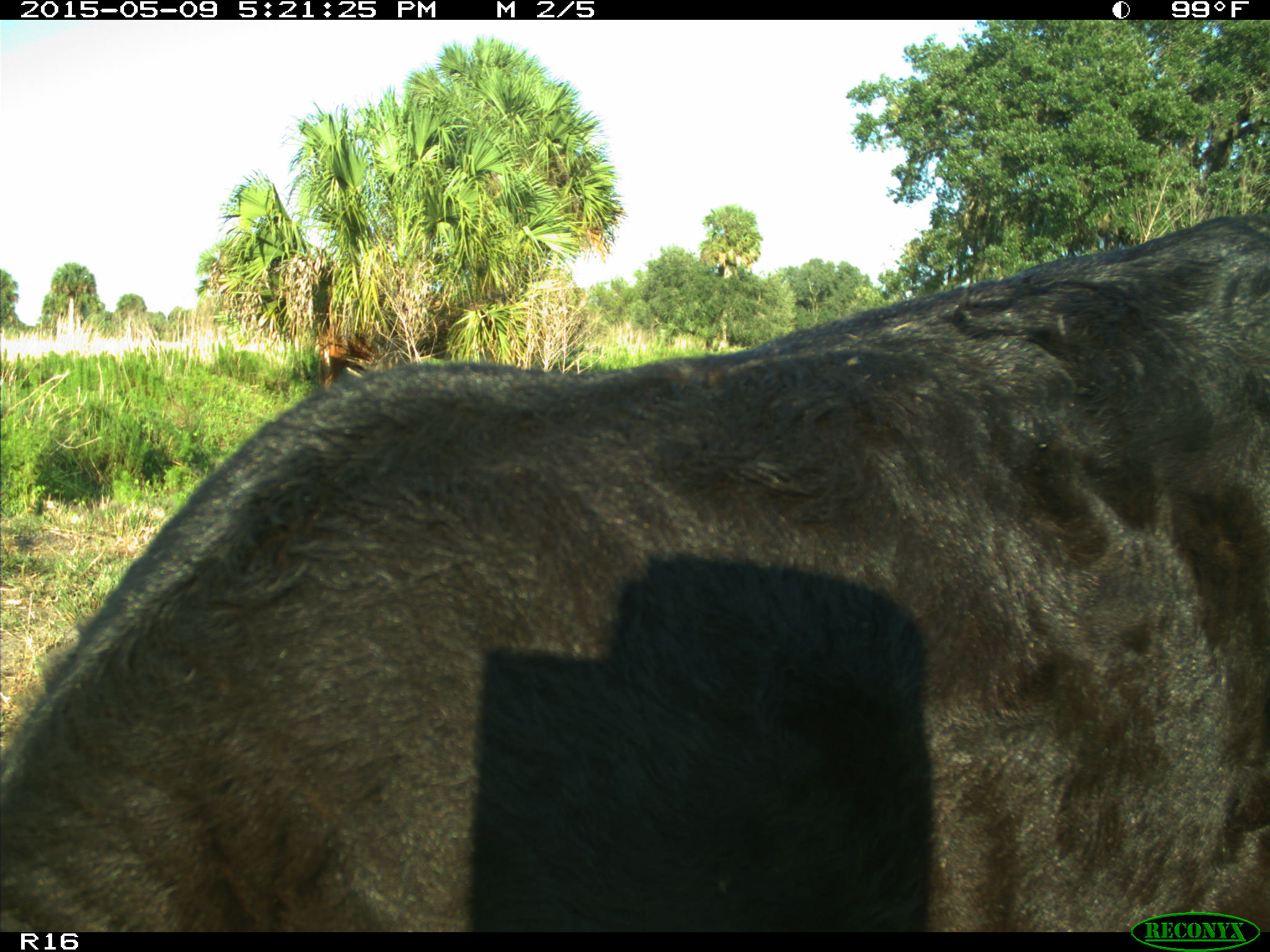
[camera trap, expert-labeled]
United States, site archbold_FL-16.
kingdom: Animalia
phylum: Chordata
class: Mammalia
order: Artiodactyla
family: Suidae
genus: Sus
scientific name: Sus scrofa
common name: wild boar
Sus scrofa (wild boar).